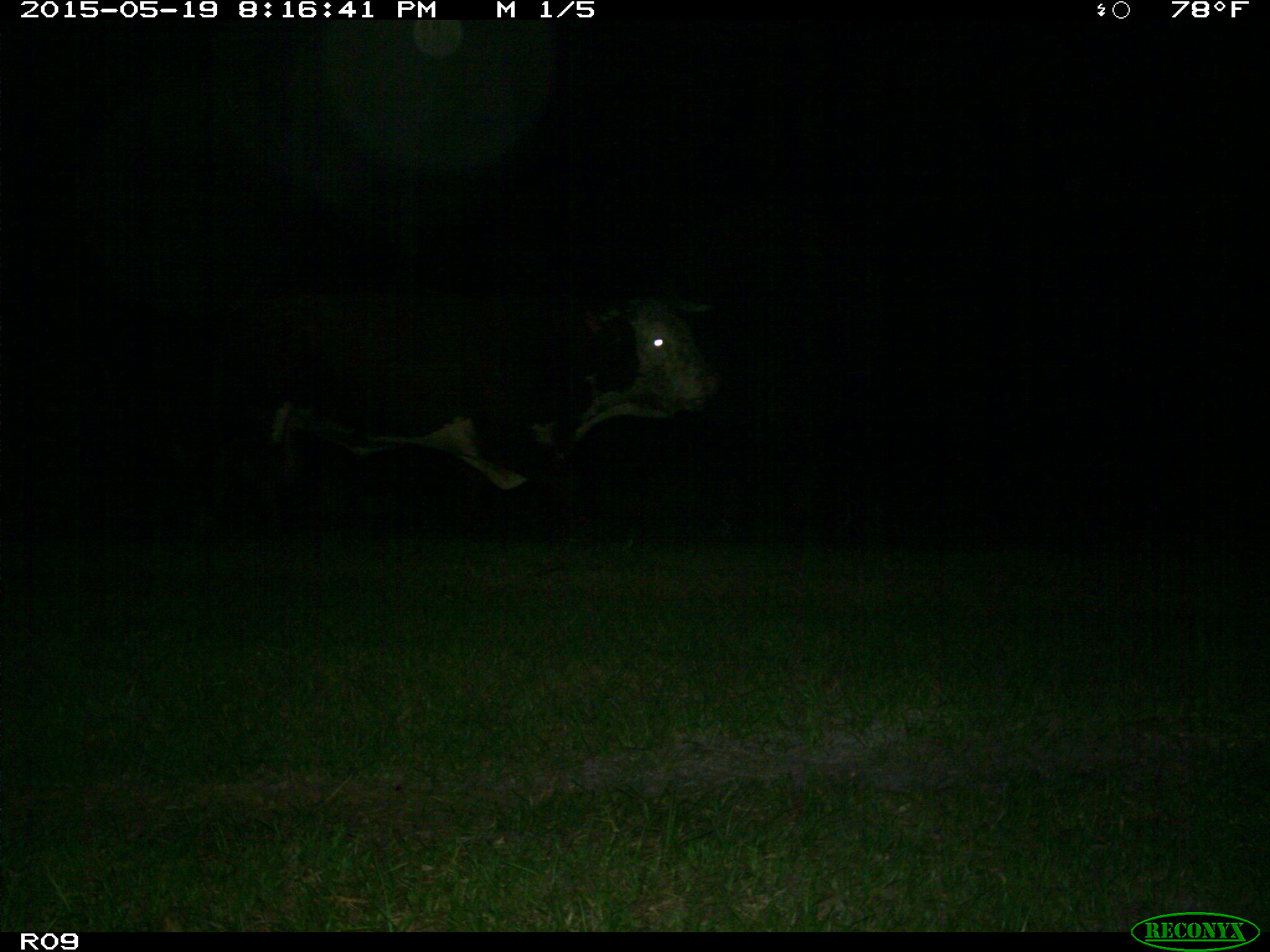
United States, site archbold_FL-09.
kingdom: Animalia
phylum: Chordata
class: Mammalia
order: Artiodactyla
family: Bovidae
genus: Bos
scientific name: Bos taurus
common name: domestic cow